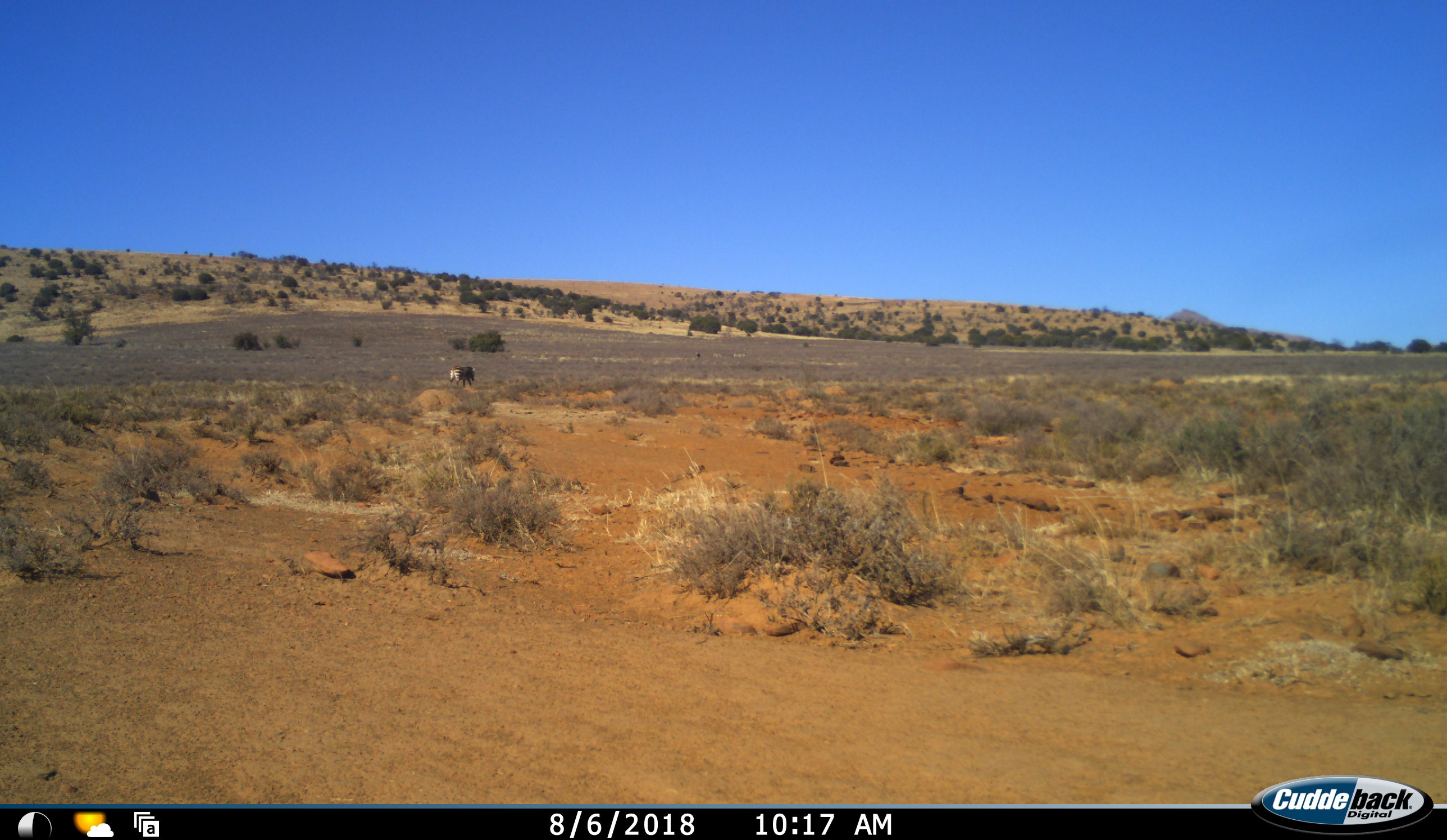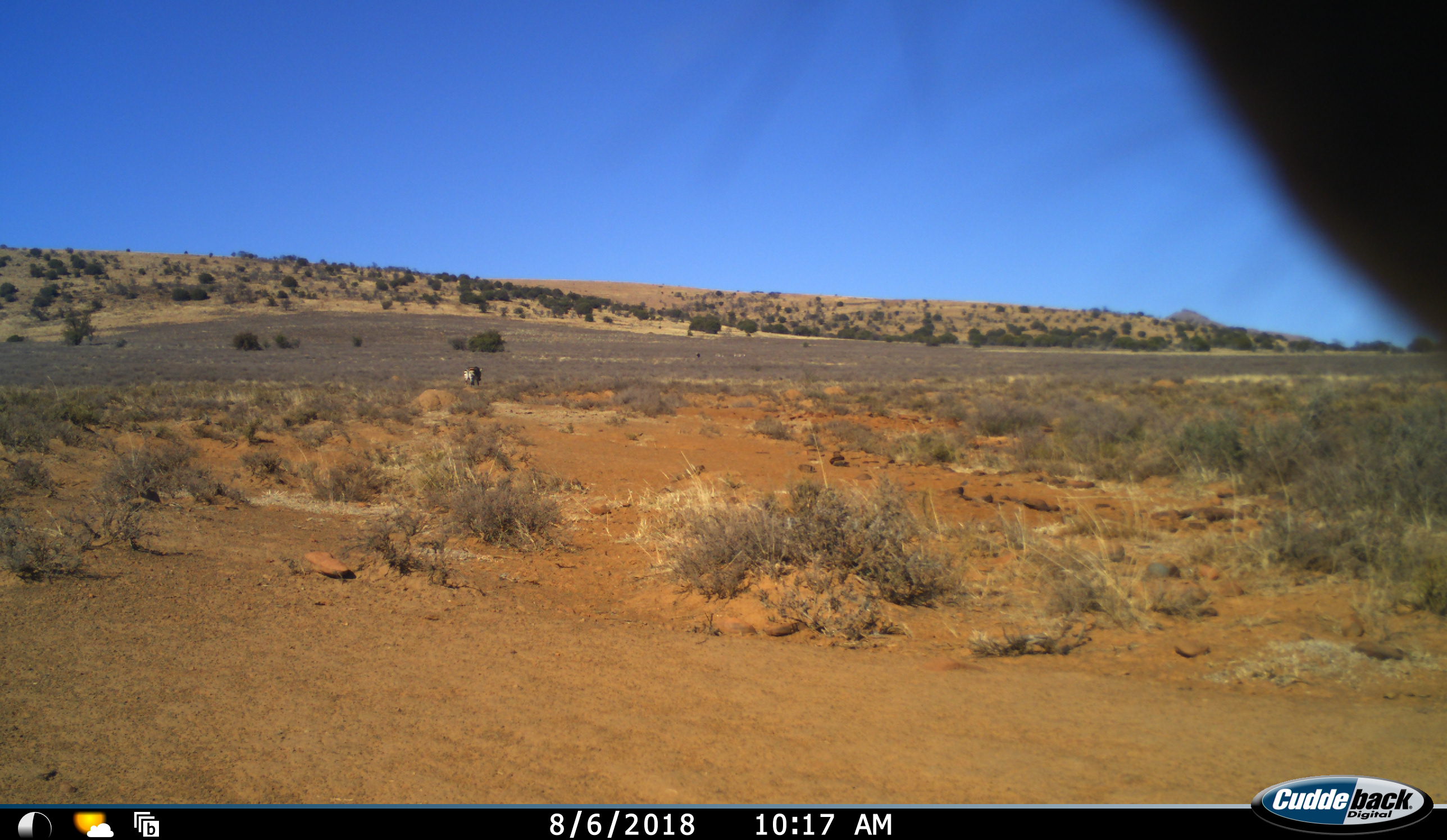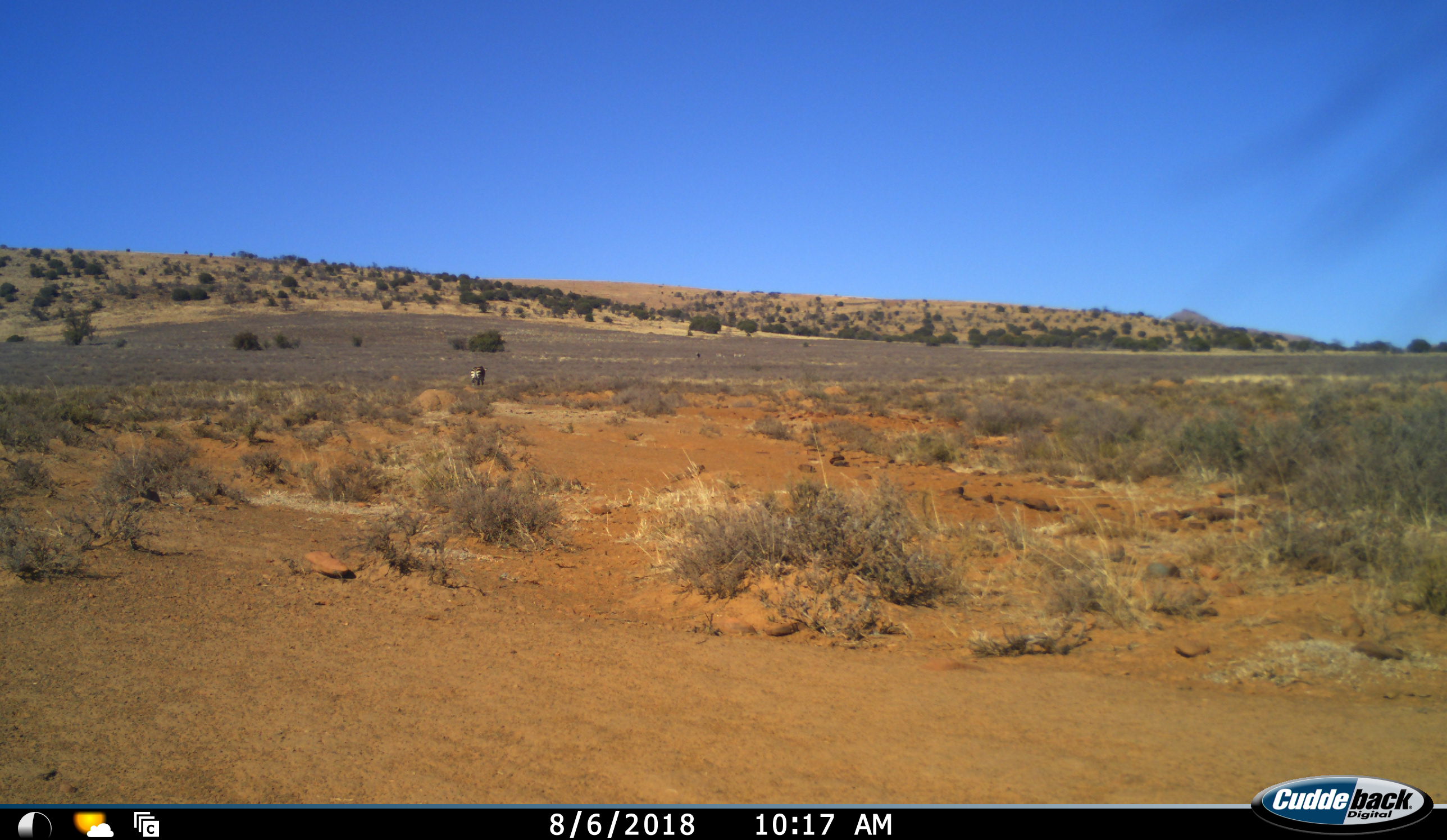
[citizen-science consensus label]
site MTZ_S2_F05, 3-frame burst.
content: unidentified animal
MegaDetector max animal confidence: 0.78